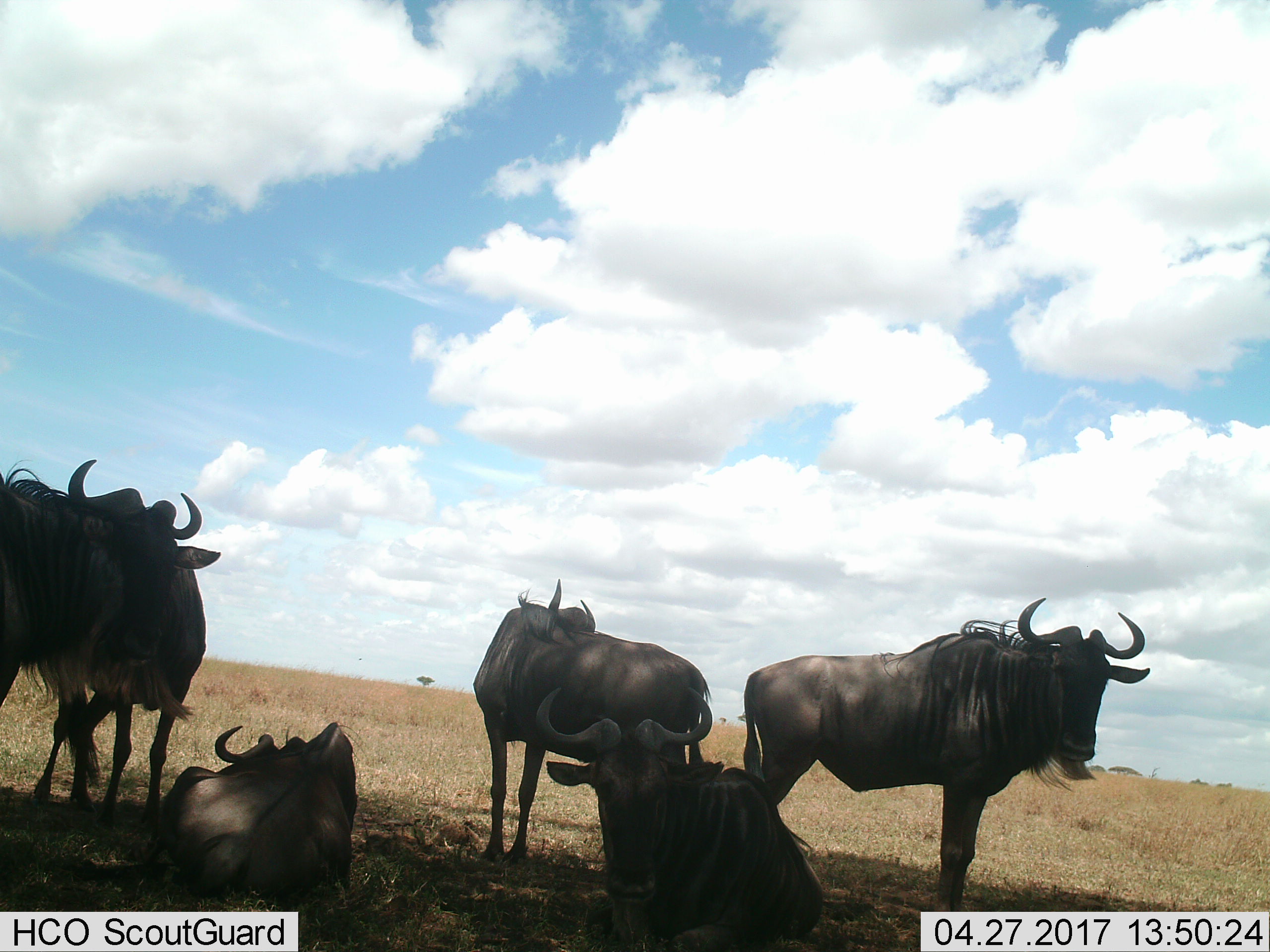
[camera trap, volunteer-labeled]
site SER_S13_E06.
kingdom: Animalia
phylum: Chordata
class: Mammalia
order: Artiodactyla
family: Bovidae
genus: Connochaetes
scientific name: Connochaetes taurinus taurinus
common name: blue wildebeest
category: wildebeestblue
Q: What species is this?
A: Wildebeestblue (blue wildebeest) (Connochaetes taurinus taurinus).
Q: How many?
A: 6.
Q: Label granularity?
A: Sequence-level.